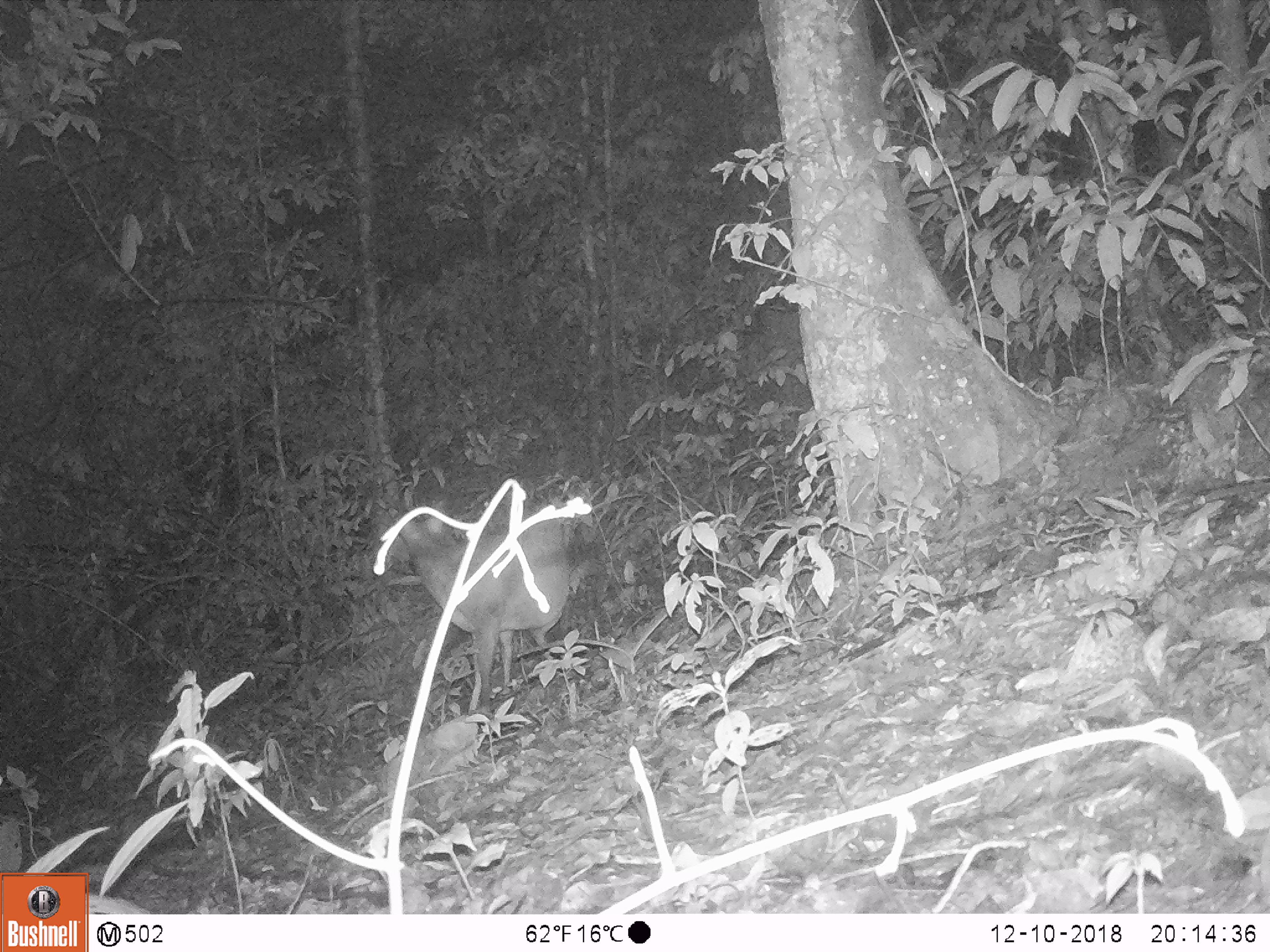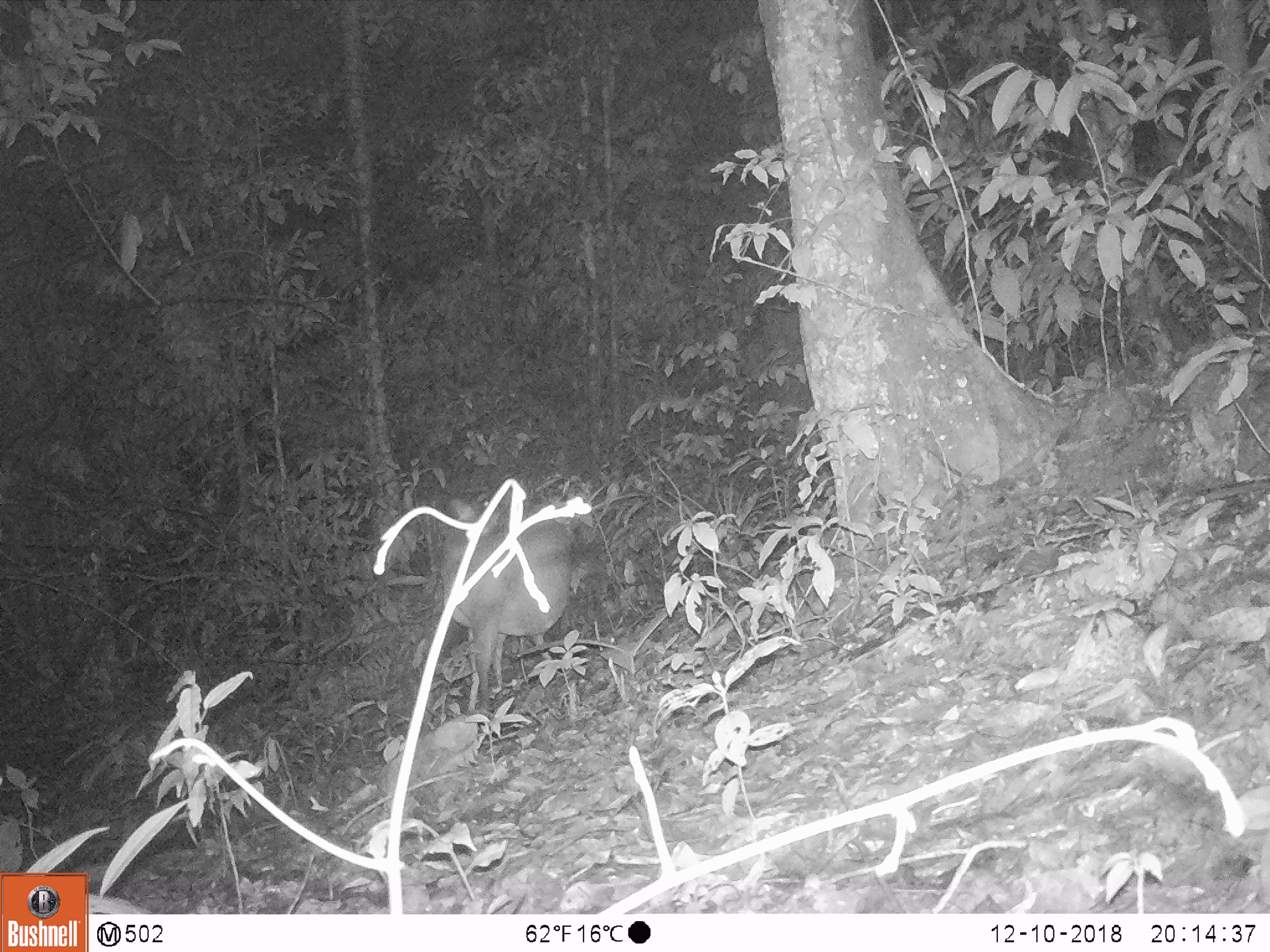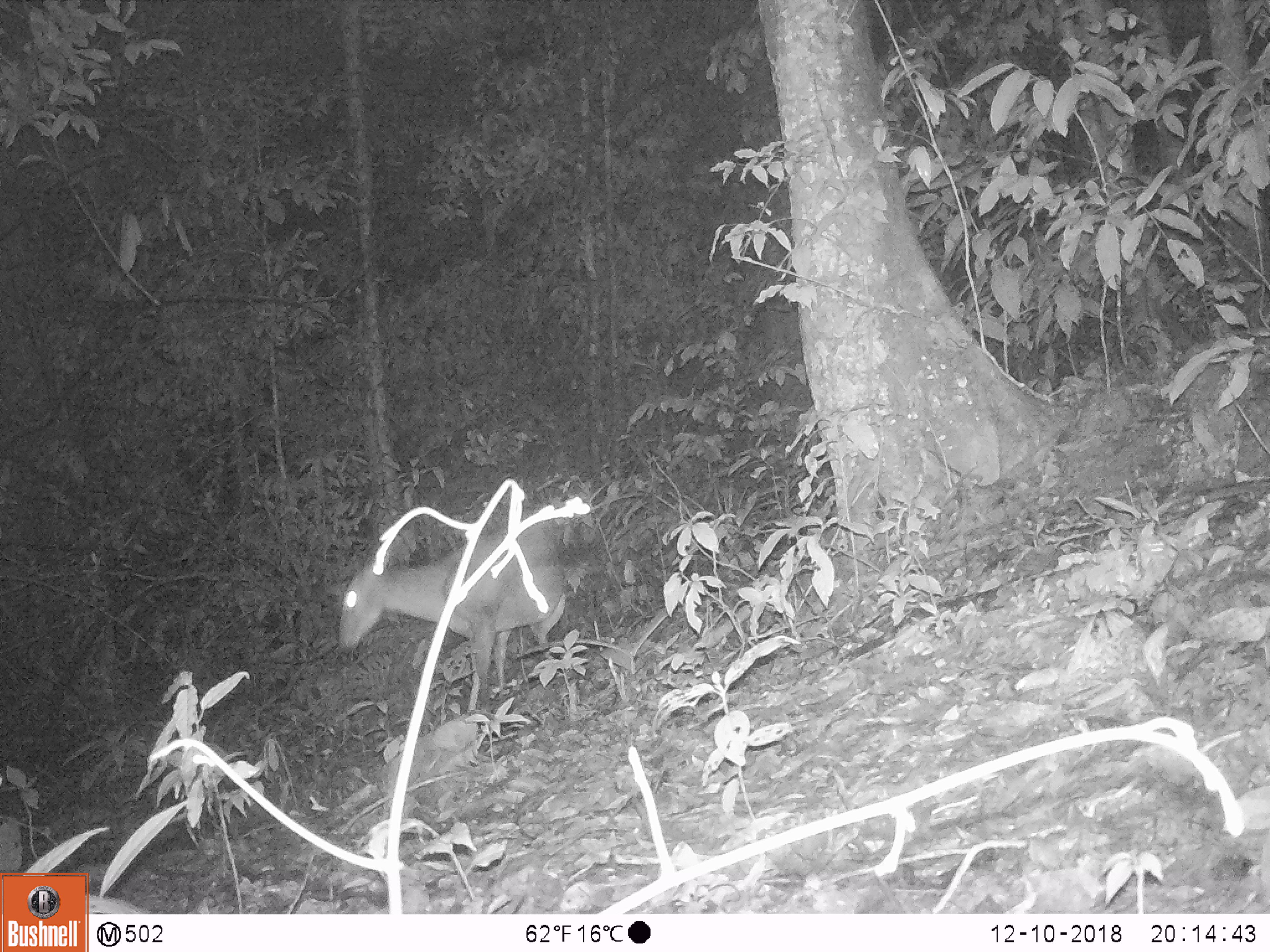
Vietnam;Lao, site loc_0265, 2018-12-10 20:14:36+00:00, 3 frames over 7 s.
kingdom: Animalia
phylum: Chordata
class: Mammalia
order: Artiodactyla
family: Cervidae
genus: Muntiacus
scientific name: Muntiacus vuquangensis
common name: large-antlered muntjac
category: large antlered muntjac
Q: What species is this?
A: Large antlered muntjac (large-antlered muntjac) (Muntiacus vuquangensis).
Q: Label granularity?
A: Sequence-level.